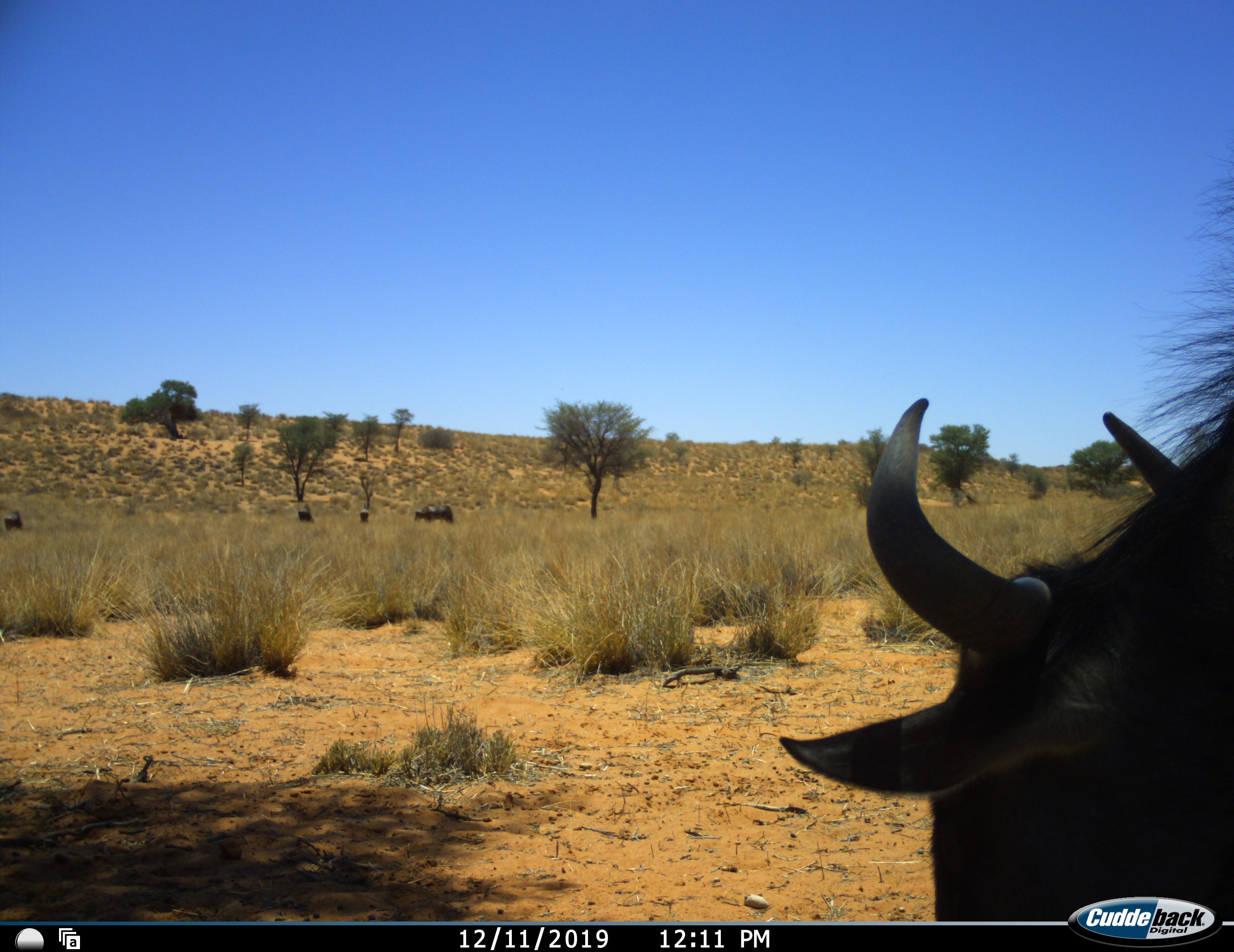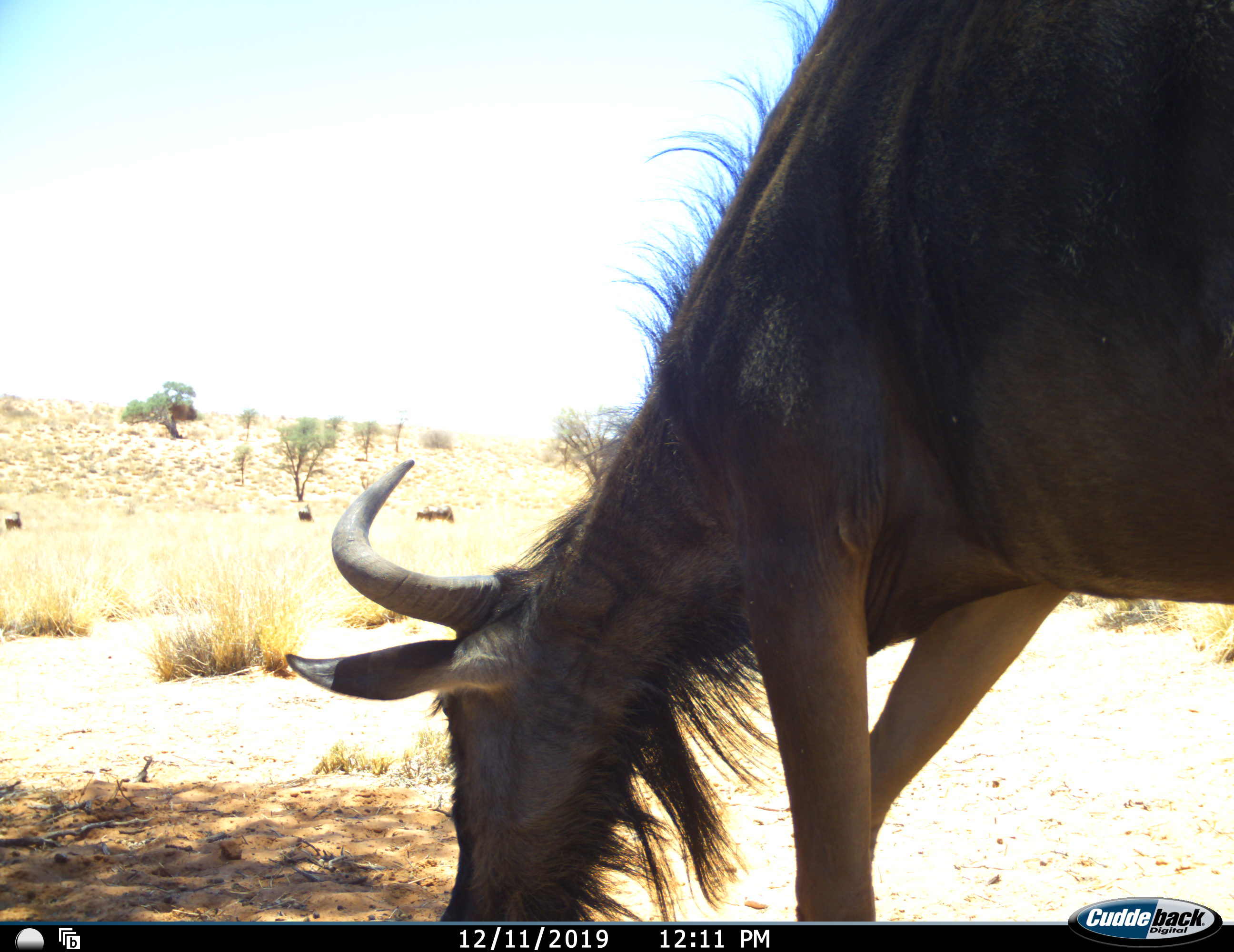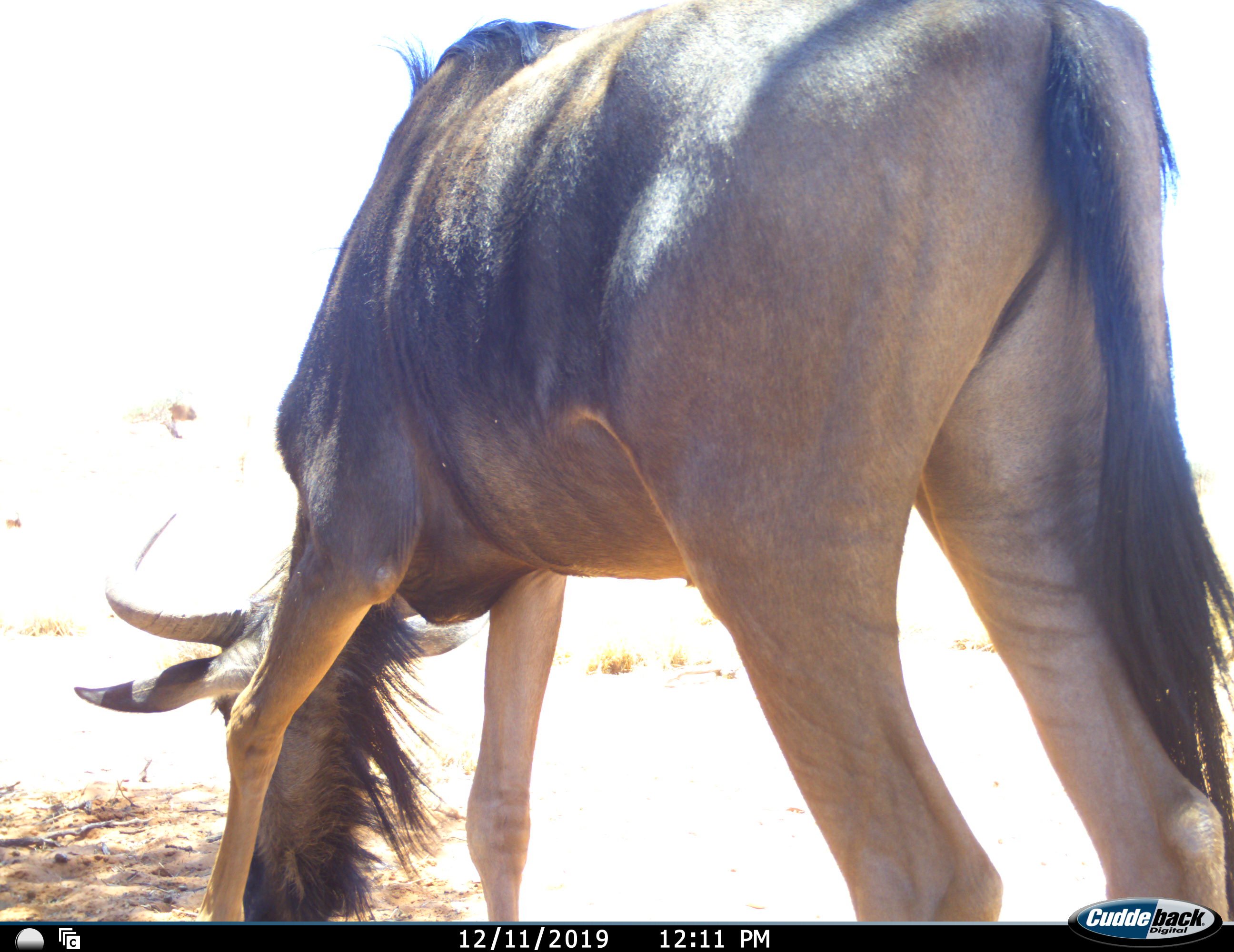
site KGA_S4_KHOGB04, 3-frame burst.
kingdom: Animalia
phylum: Chordata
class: Mammalia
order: Artiodactyla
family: Bovidae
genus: Connochaetes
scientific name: Connochaetes taurinus taurinus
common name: blue wildebeest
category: wildebeestblue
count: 6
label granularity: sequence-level